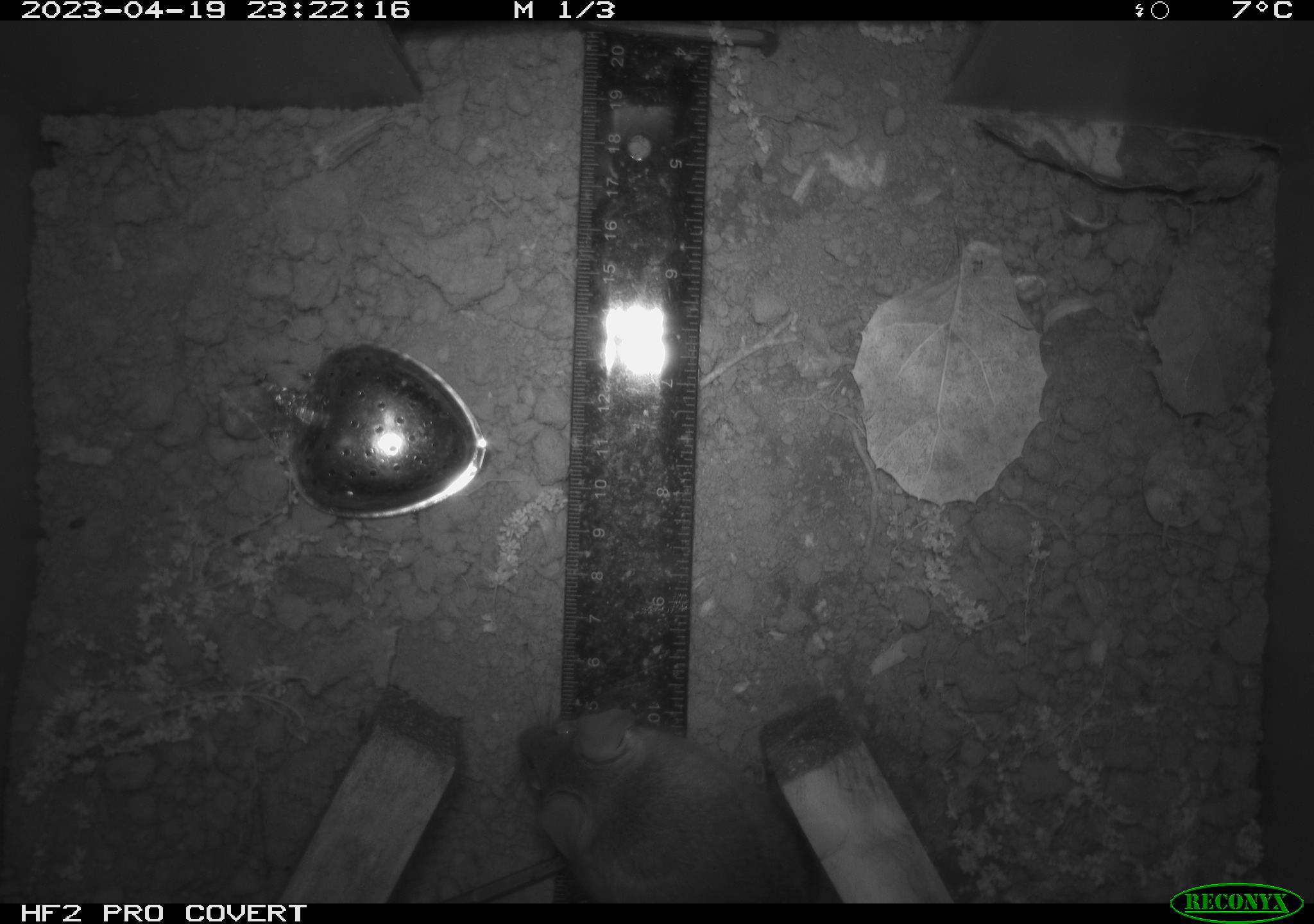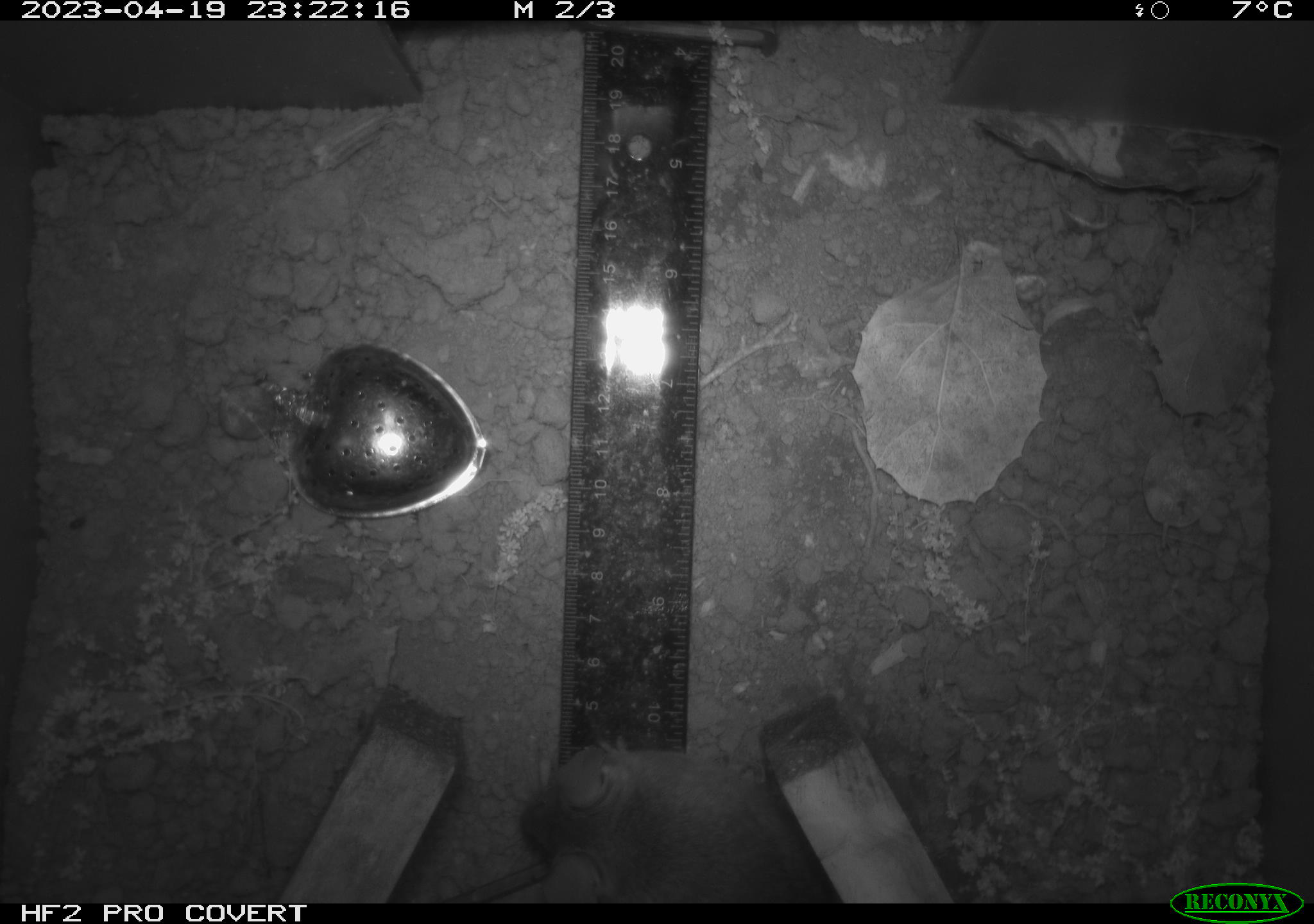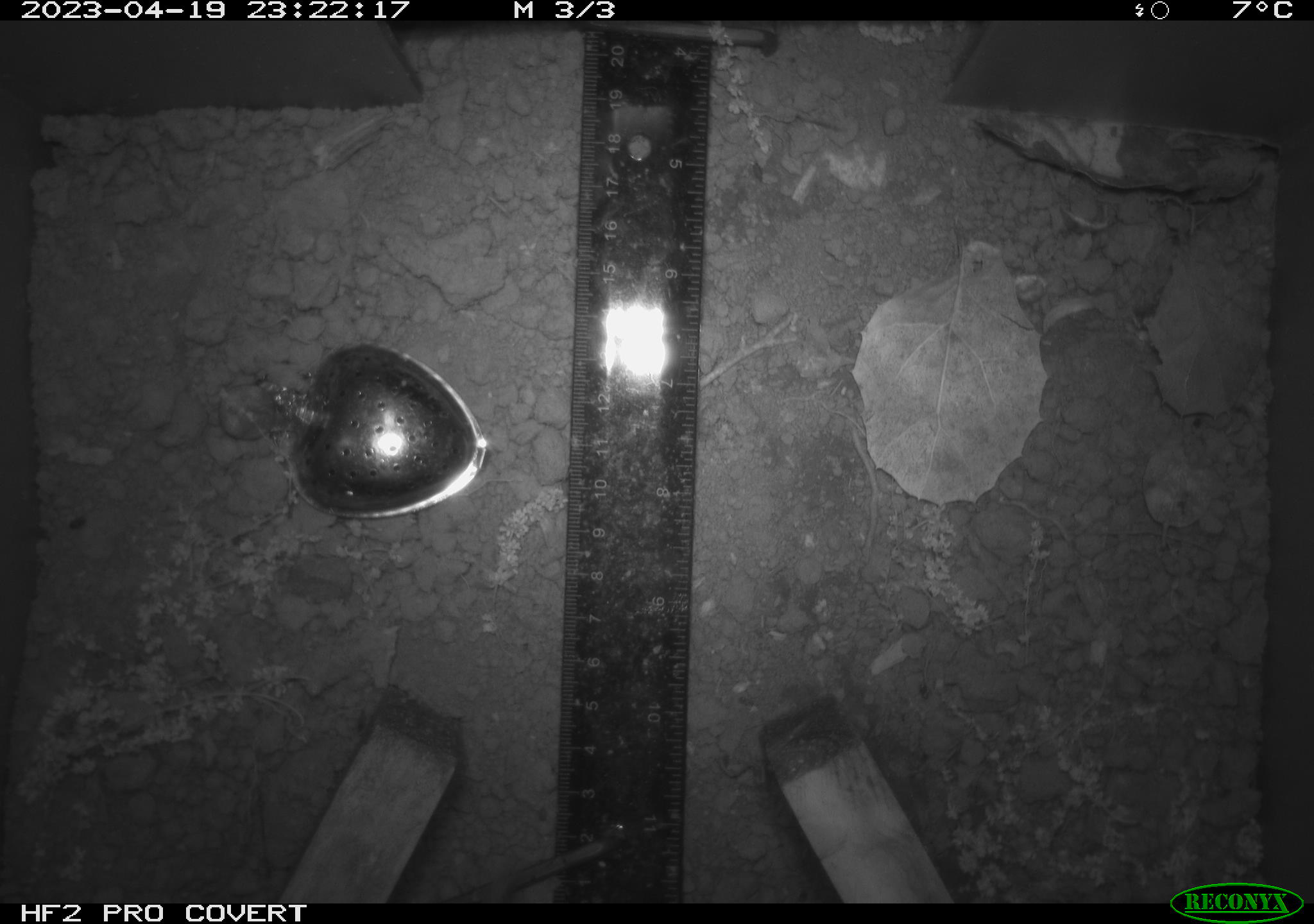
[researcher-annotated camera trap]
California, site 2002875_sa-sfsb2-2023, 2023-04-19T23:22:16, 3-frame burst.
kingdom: Animalia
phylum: Chordata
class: Mammalia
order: Rodentia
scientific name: Rodentia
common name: mouse species